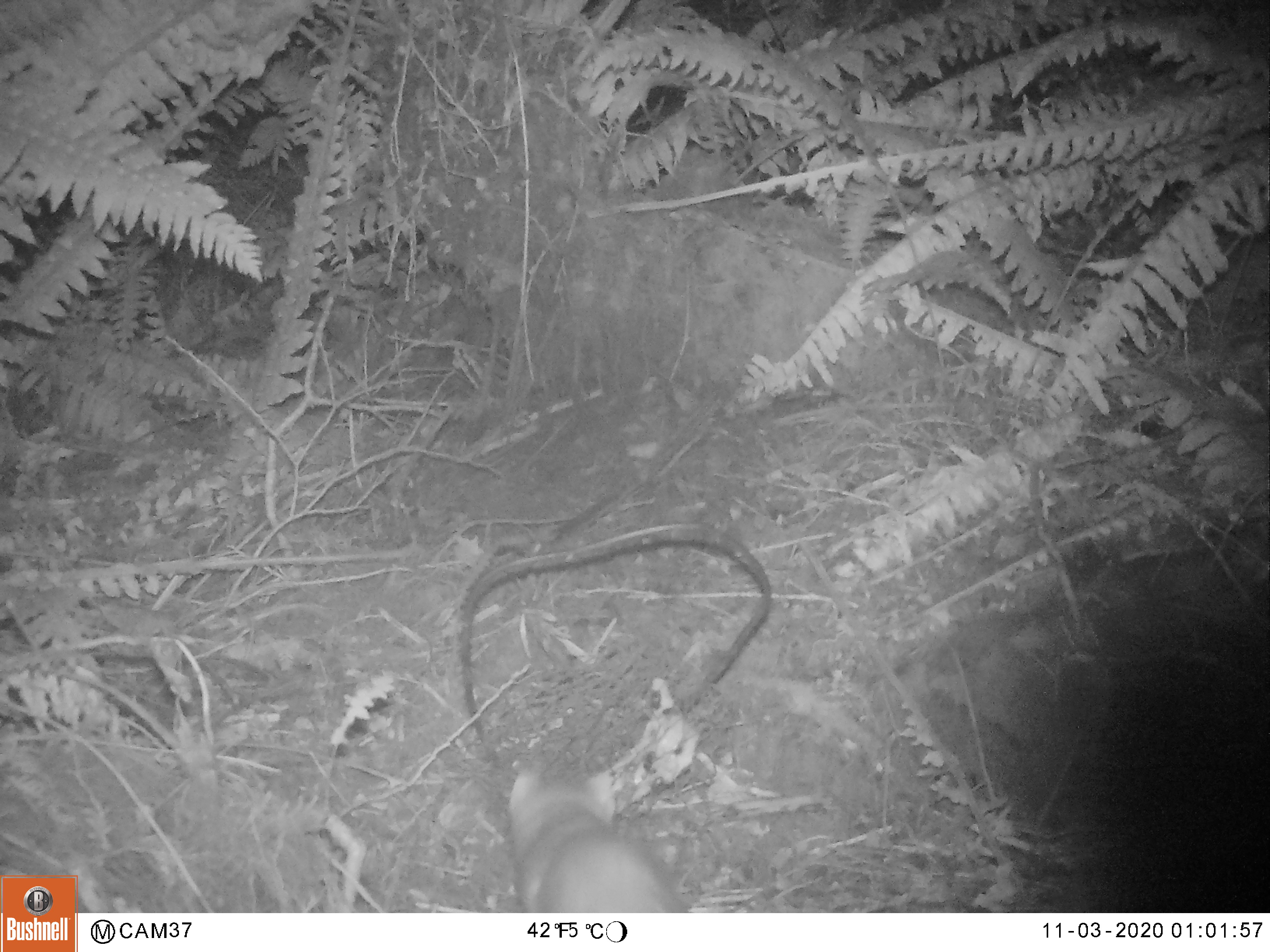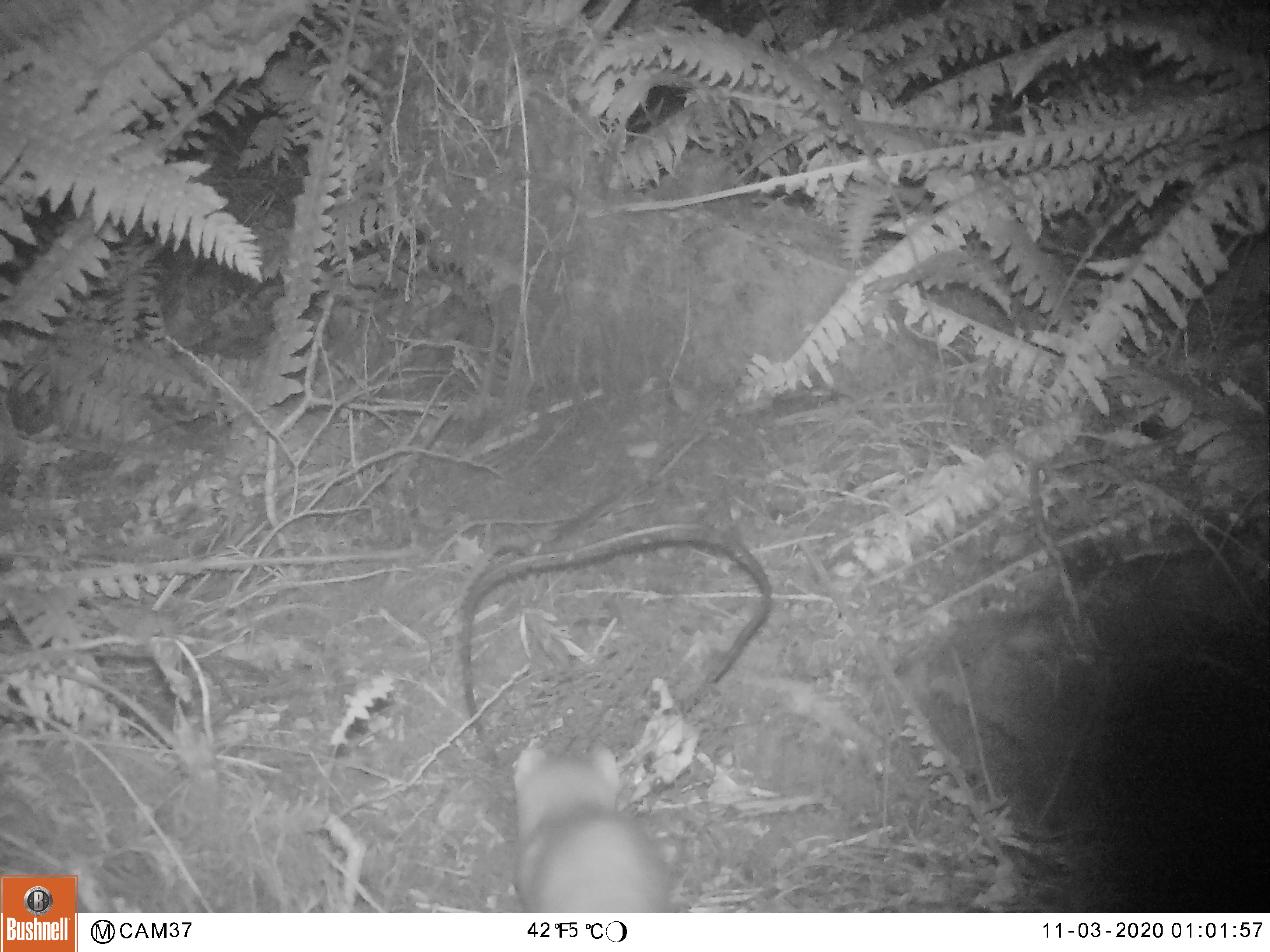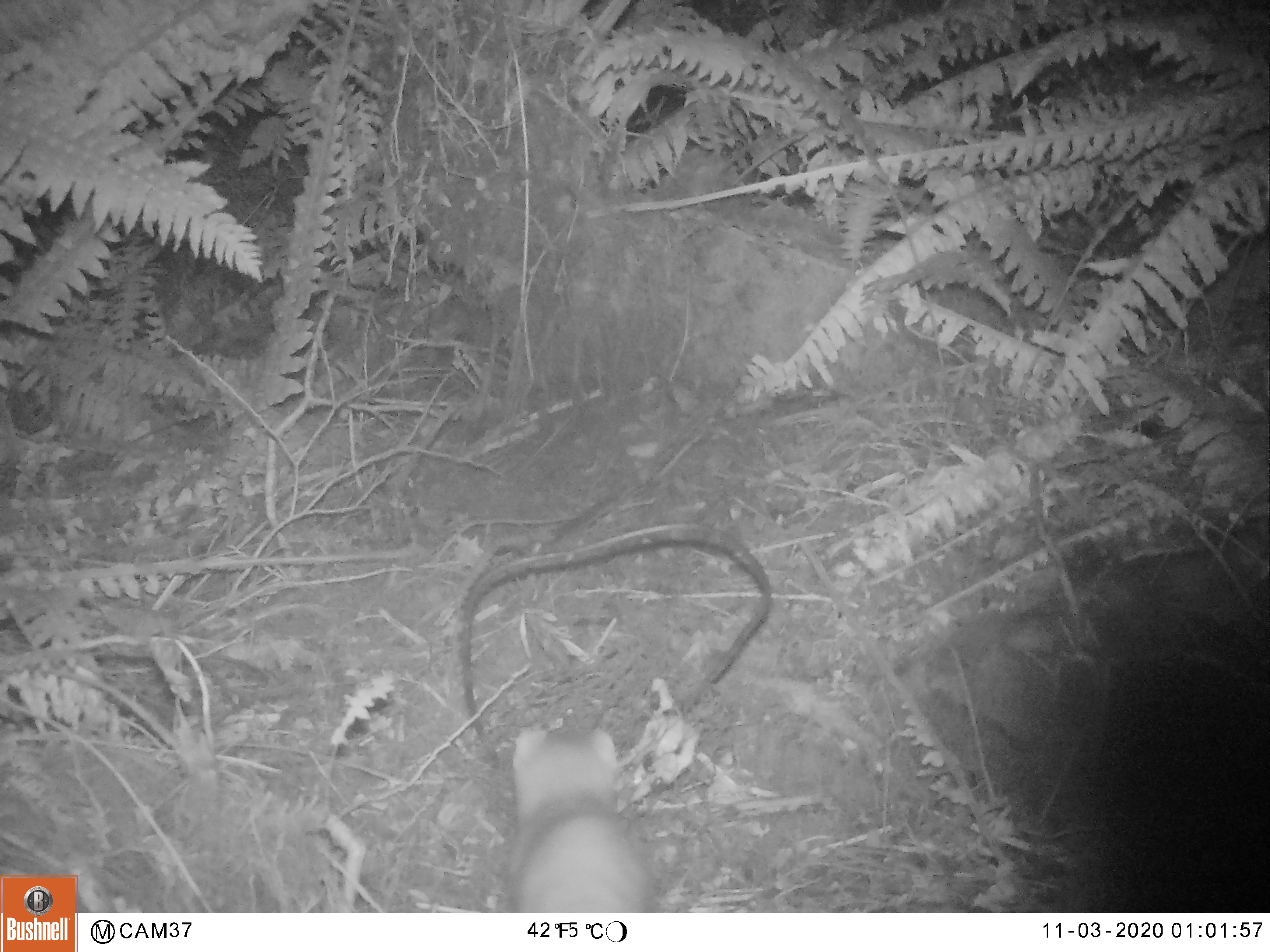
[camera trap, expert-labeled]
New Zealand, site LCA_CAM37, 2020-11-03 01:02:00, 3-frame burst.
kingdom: Animalia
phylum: Chordata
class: Mammalia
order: Carnivora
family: Mustelidae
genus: Mustela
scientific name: Mustela erminea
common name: stoat